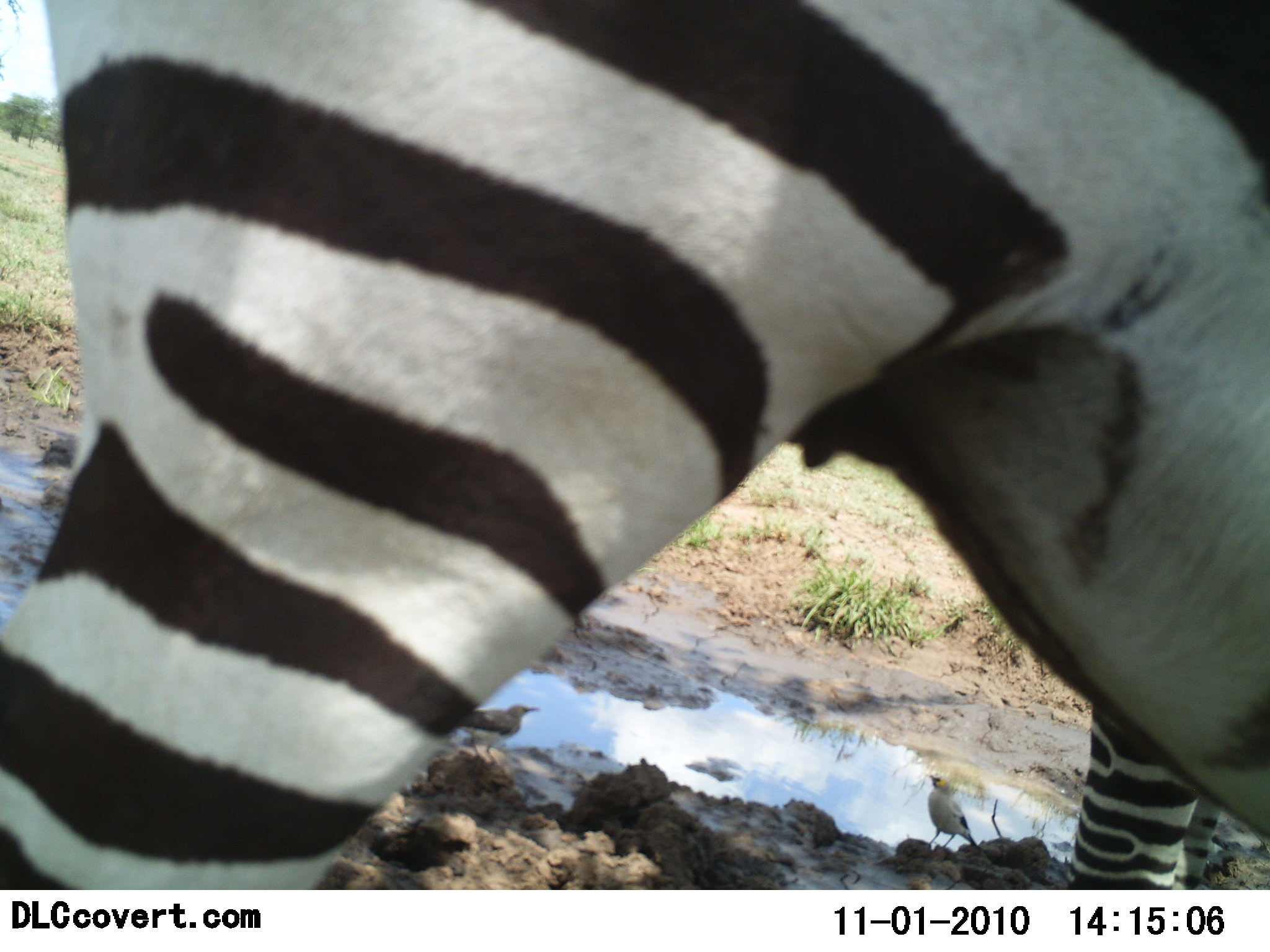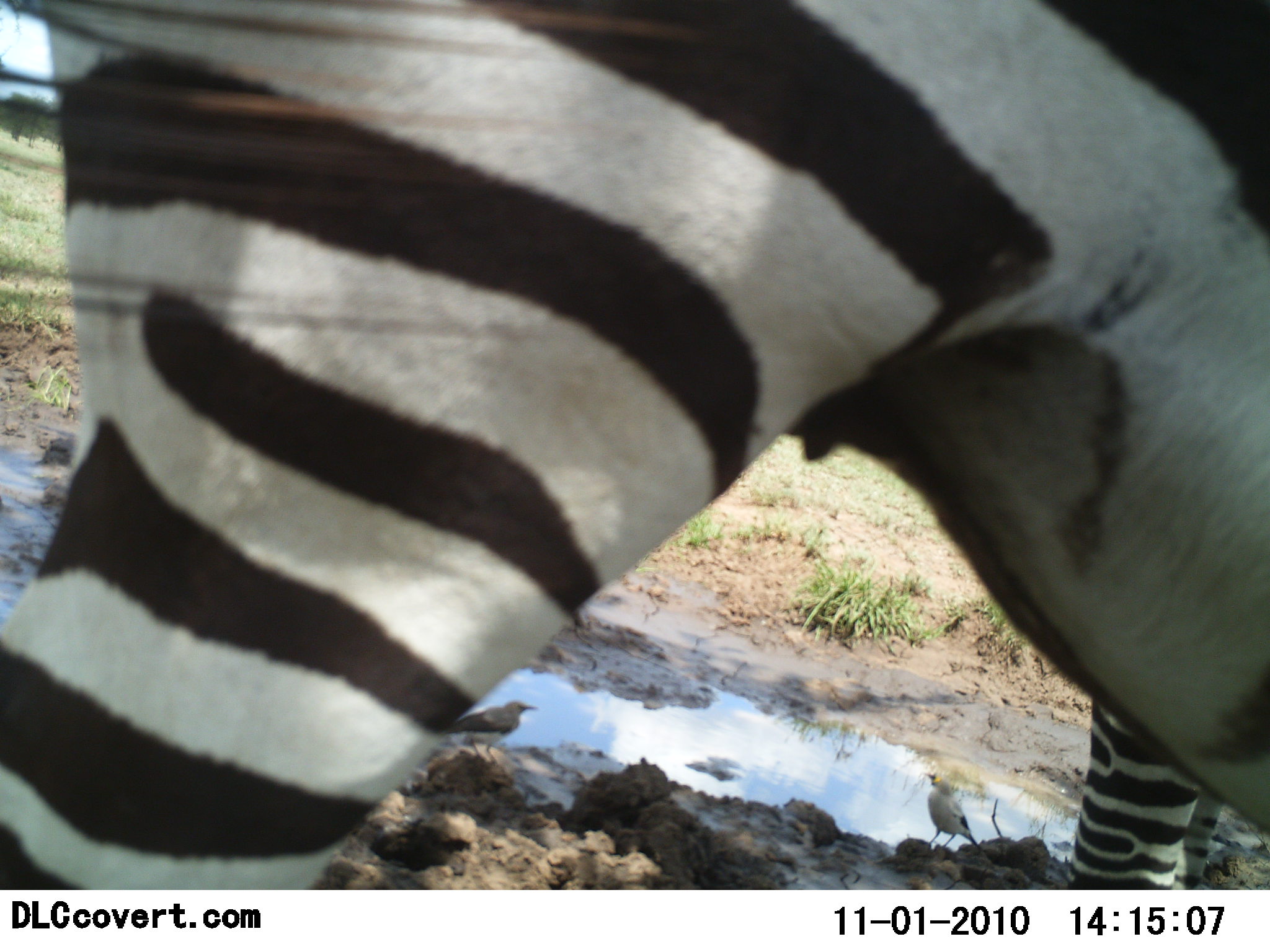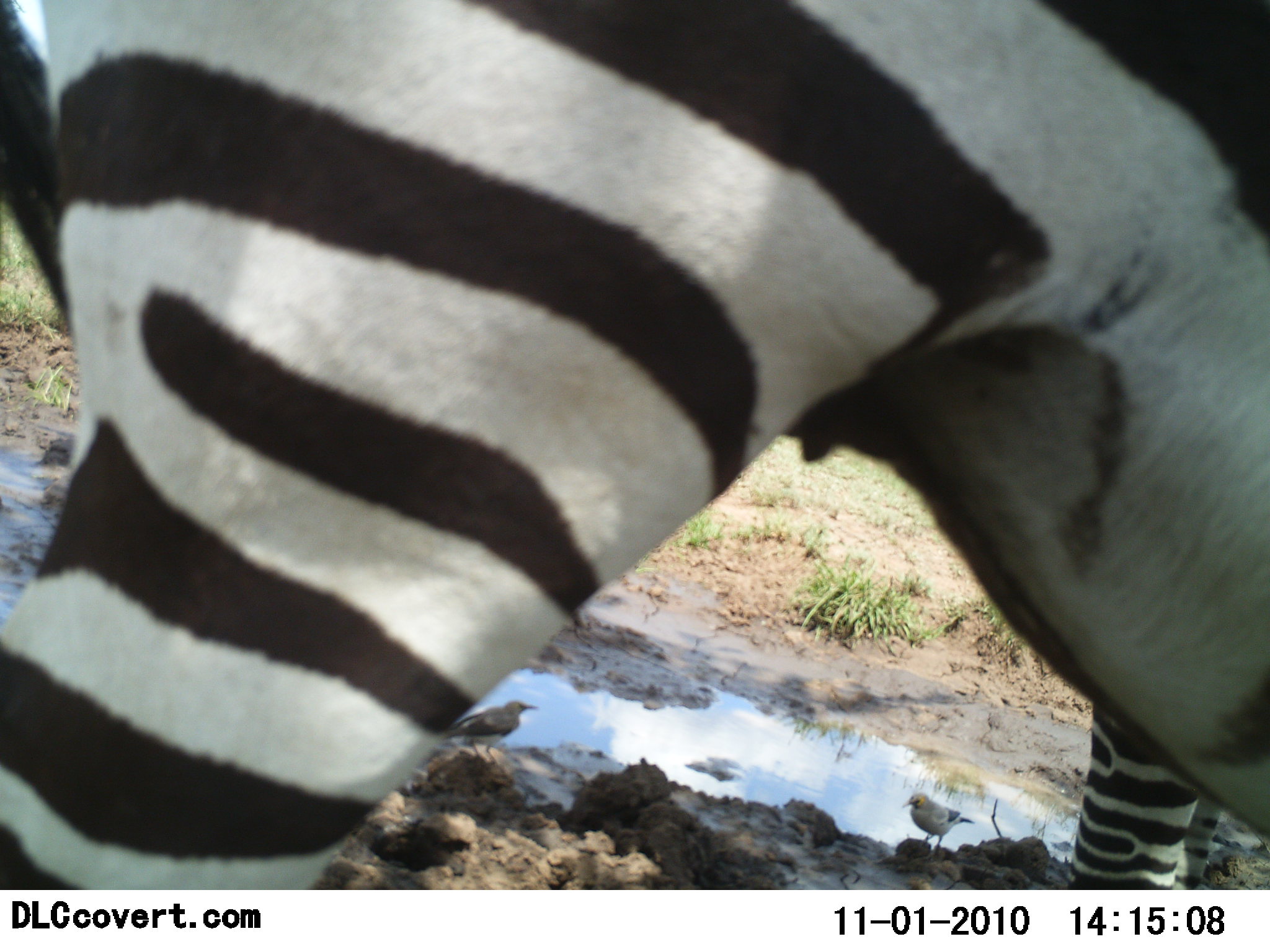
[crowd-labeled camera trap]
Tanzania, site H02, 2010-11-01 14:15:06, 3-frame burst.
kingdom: Animalia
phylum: Chordata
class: Mammalia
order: Perissodactyla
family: Equidae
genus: Equus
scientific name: Equus quagga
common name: plains zebra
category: zebra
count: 1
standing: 94%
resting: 0%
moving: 6%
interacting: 0%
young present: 0%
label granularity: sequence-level